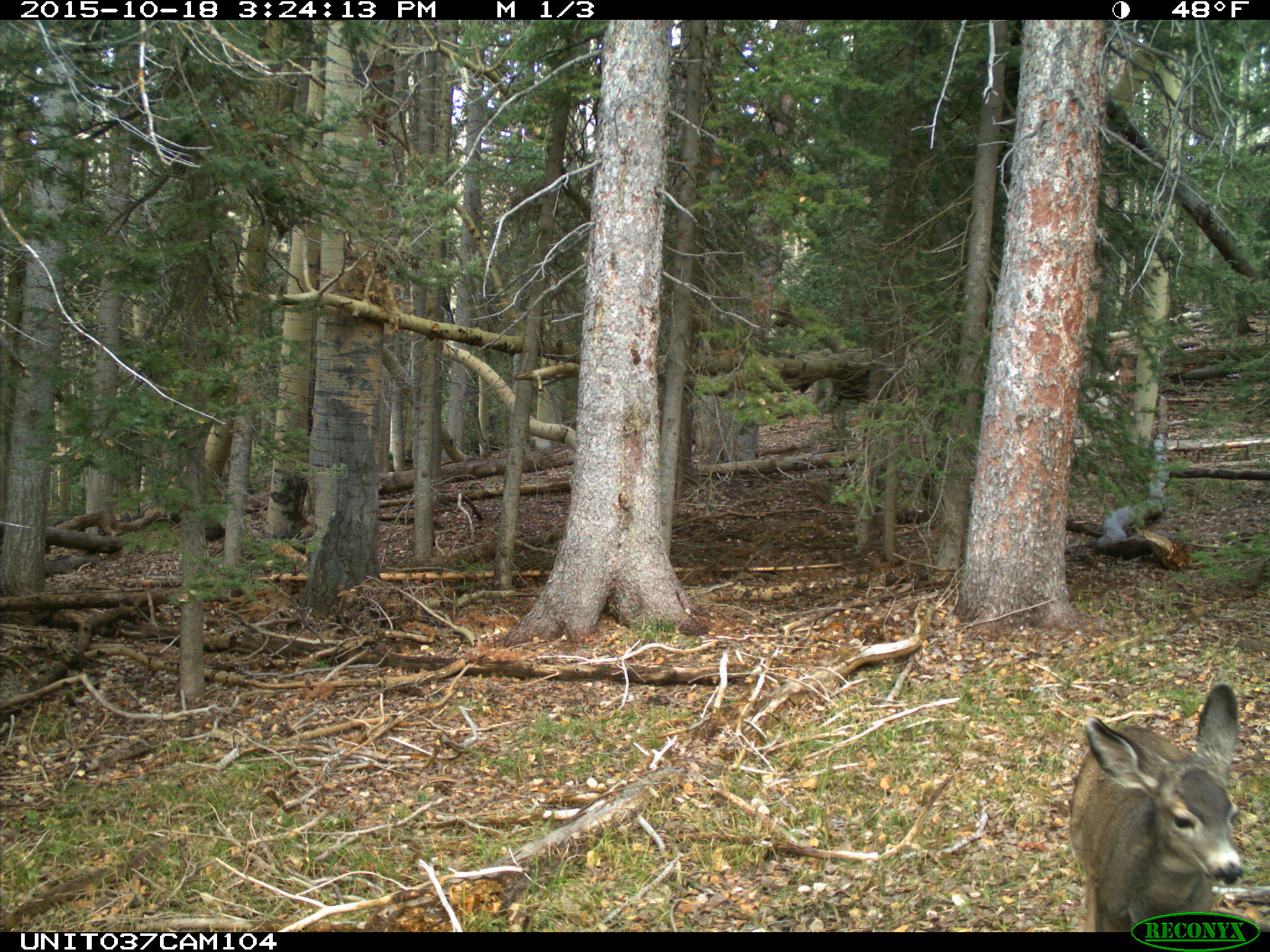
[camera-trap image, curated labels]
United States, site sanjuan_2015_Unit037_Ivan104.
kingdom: Animalia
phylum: Chordata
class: Mammalia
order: Artiodactyla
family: Cervidae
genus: Odocoileus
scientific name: Odocoileus hemionus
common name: mule deer